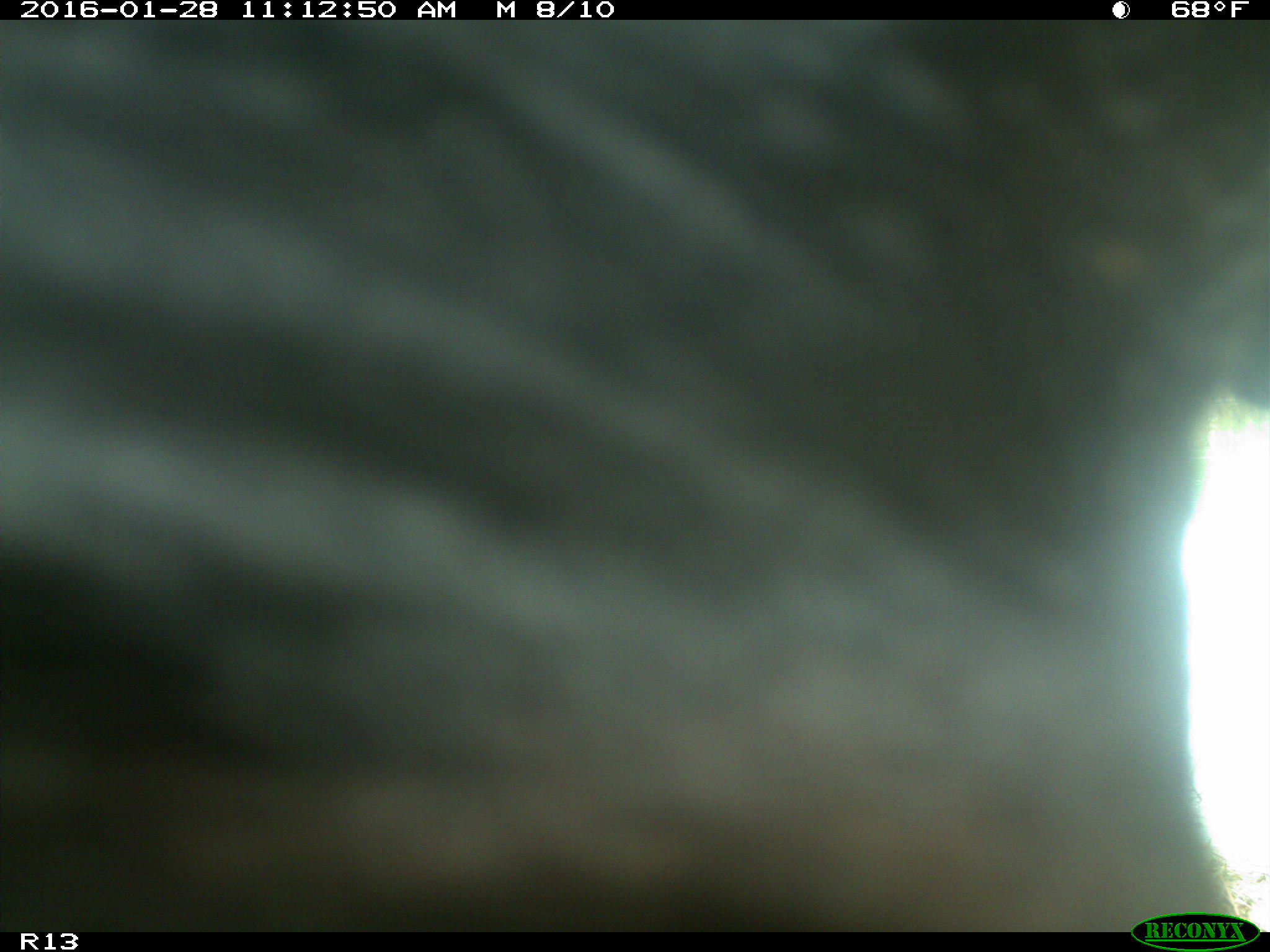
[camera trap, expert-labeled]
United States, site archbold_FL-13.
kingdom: Animalia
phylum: Chordata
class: Mammalia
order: Artiodactyla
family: Bovidae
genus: Bos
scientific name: Bos taurus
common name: domestic cow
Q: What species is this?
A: Bos taurus (domestic cow).